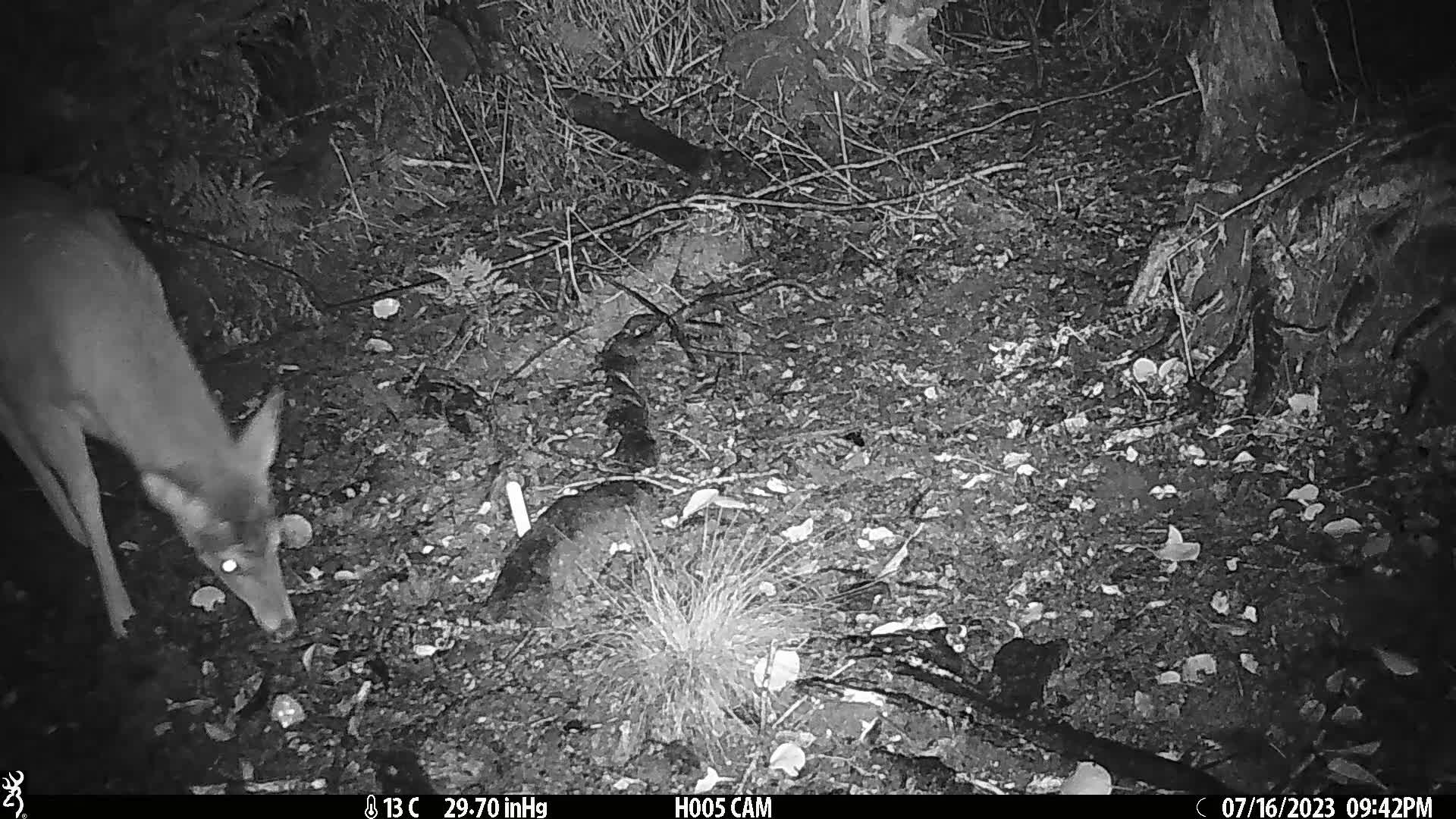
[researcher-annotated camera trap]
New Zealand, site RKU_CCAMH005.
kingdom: Animalia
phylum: Chordata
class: Mammalia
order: Artiodactyla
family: Cervidae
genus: Odocoileus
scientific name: Odocoileus virginianus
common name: white-tailed deer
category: white tailed deer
White tailed deer (white-tailed deer) (Odocoileus virginianus).